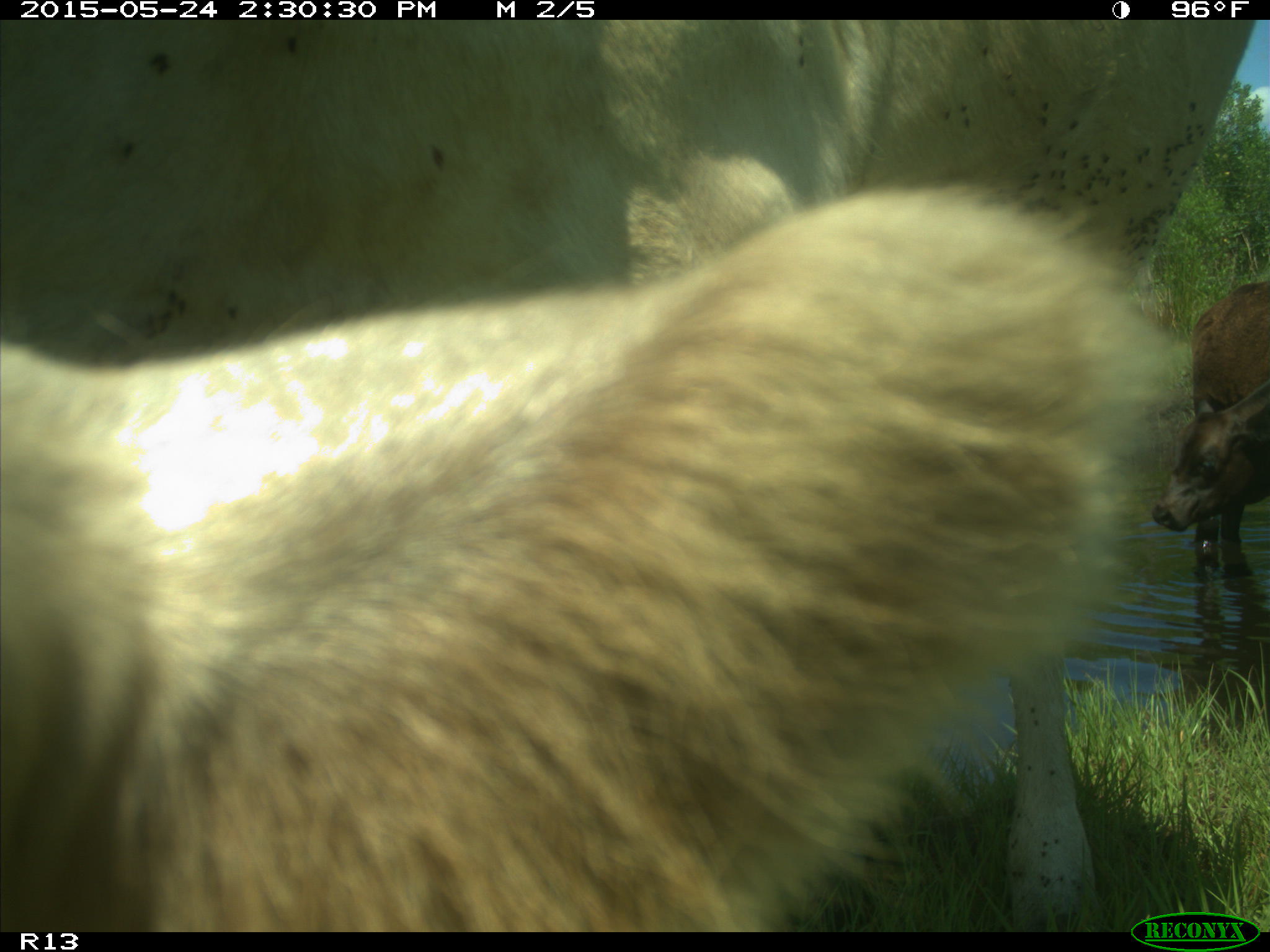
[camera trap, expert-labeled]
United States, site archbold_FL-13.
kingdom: Animalia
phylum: Chordata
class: Mammalia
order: Artiodactyla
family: Bovidae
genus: Bos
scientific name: Bos taurus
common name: domestic cow